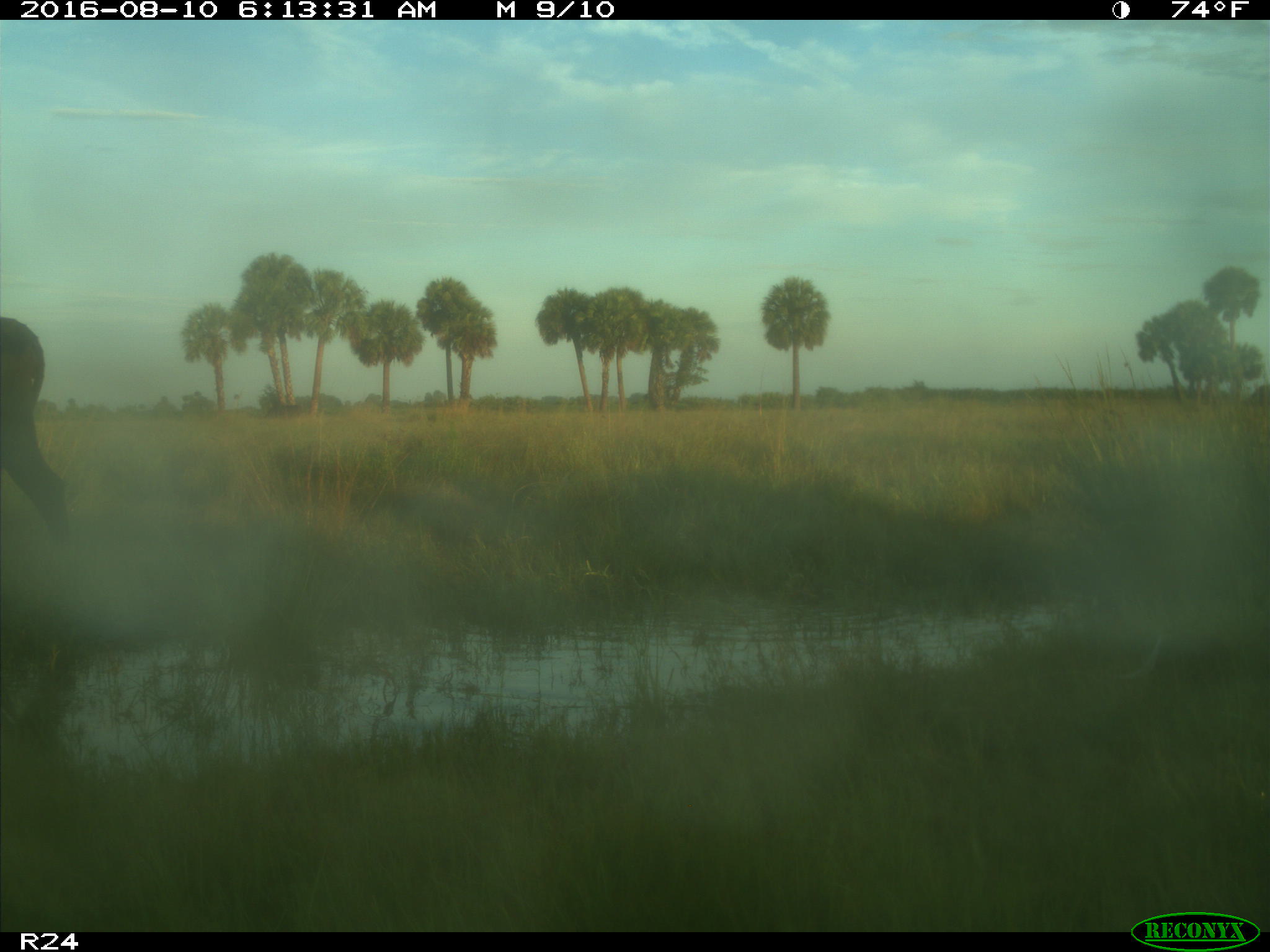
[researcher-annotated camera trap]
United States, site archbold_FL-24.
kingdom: Animalia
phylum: Chordata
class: Mammalia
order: Artiodactyla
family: Bovidae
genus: Bos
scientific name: Bos taurus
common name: domestic cow